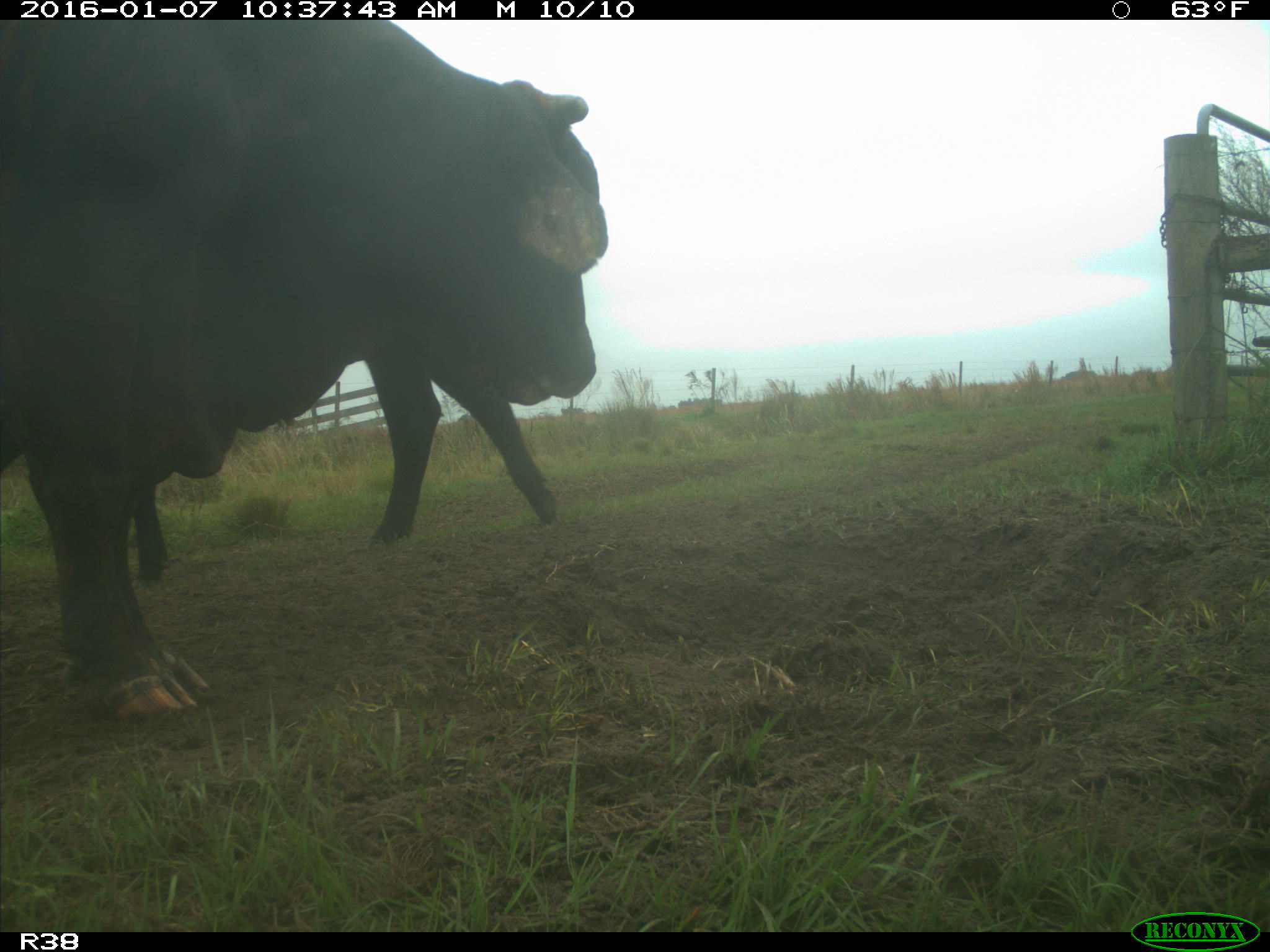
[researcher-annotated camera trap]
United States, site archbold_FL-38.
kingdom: Animalia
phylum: Chordata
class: Mammalia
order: Artiodactyla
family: Bovidae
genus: Bos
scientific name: Bos taurus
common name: domestic cow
Bos taurus (domestic cow).